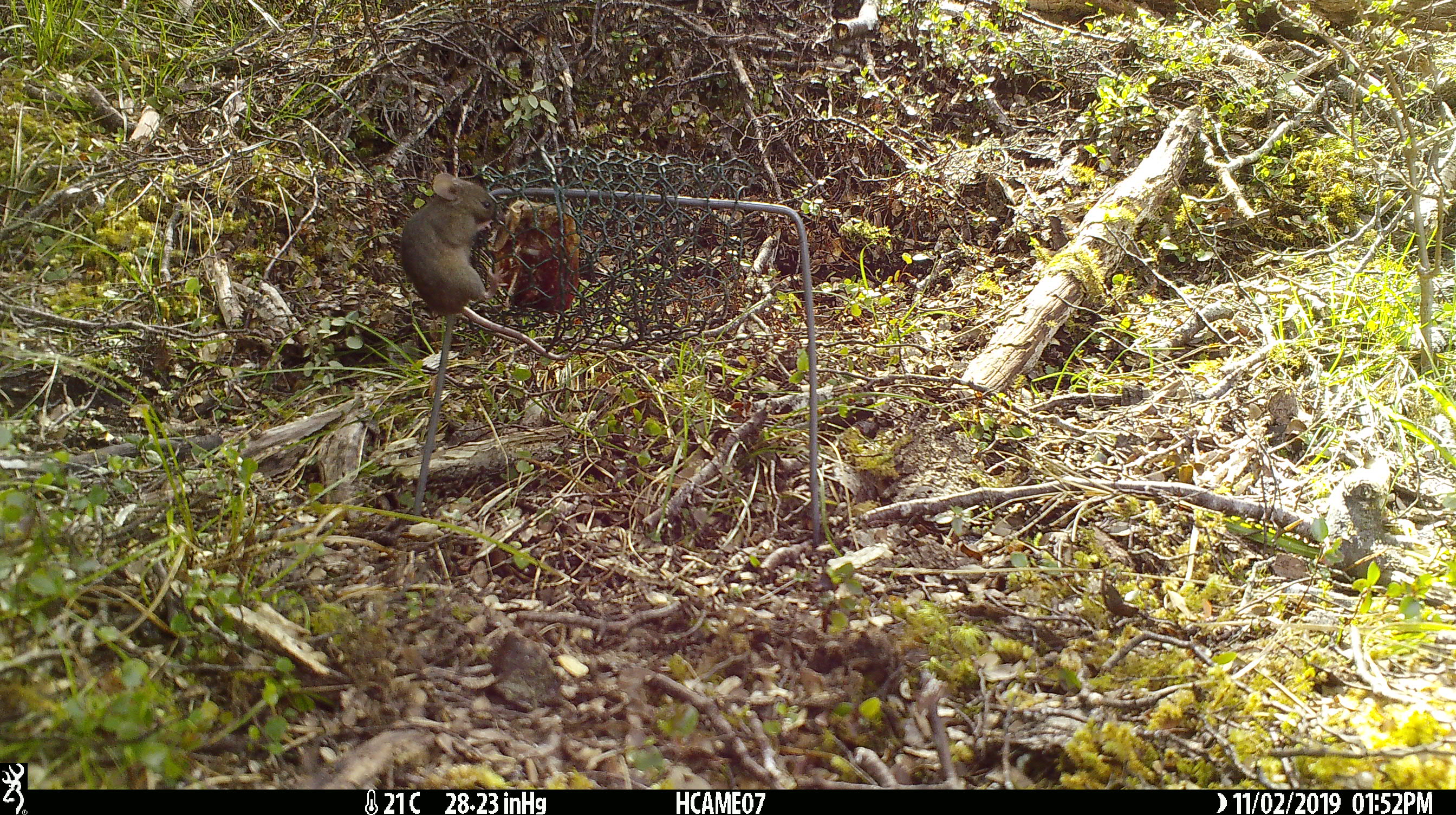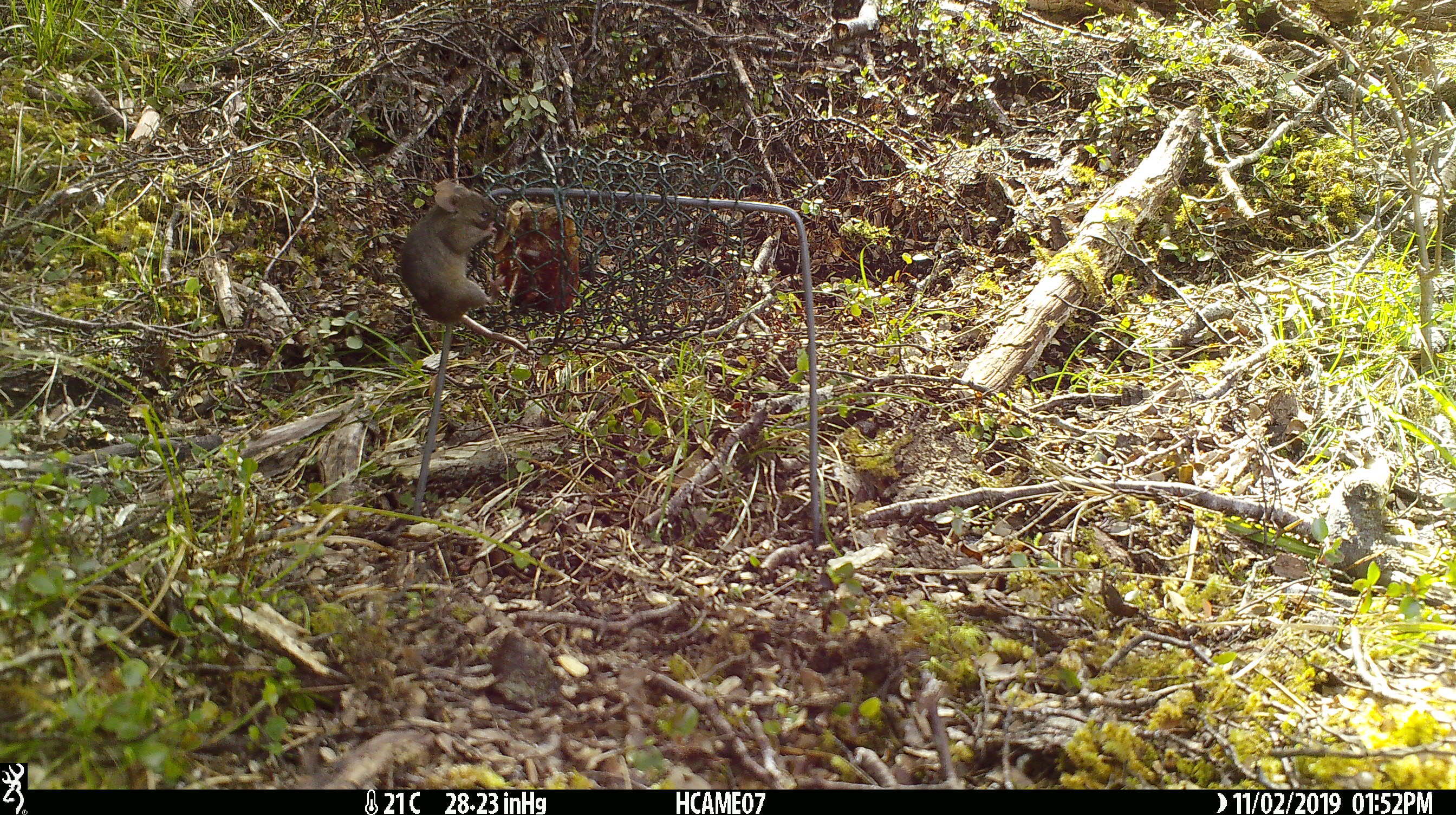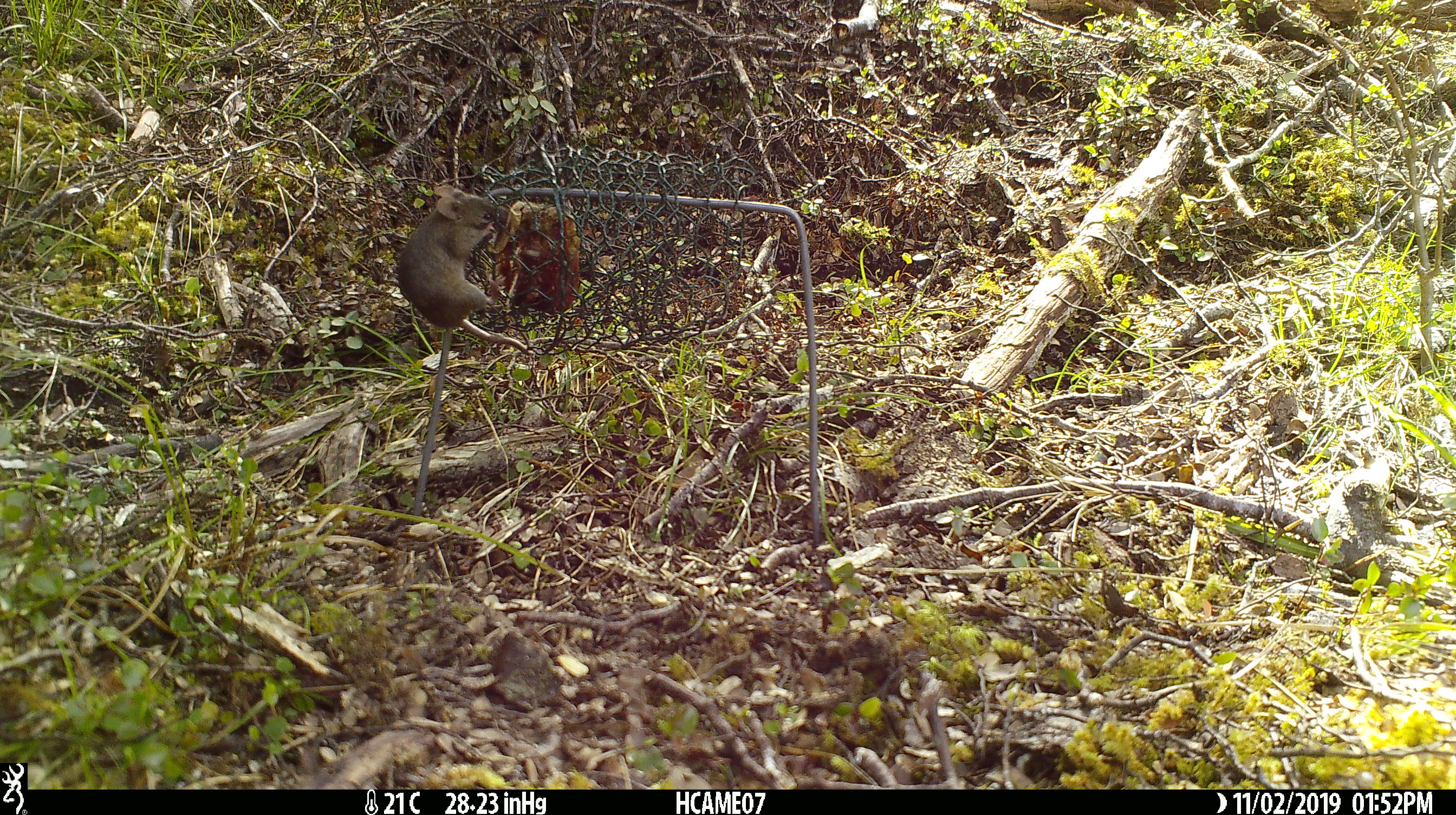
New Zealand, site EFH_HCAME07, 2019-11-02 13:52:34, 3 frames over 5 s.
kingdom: Animalia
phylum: Chordata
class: Mammalia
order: Rodentia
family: Muridae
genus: Mus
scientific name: Mus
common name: mouse